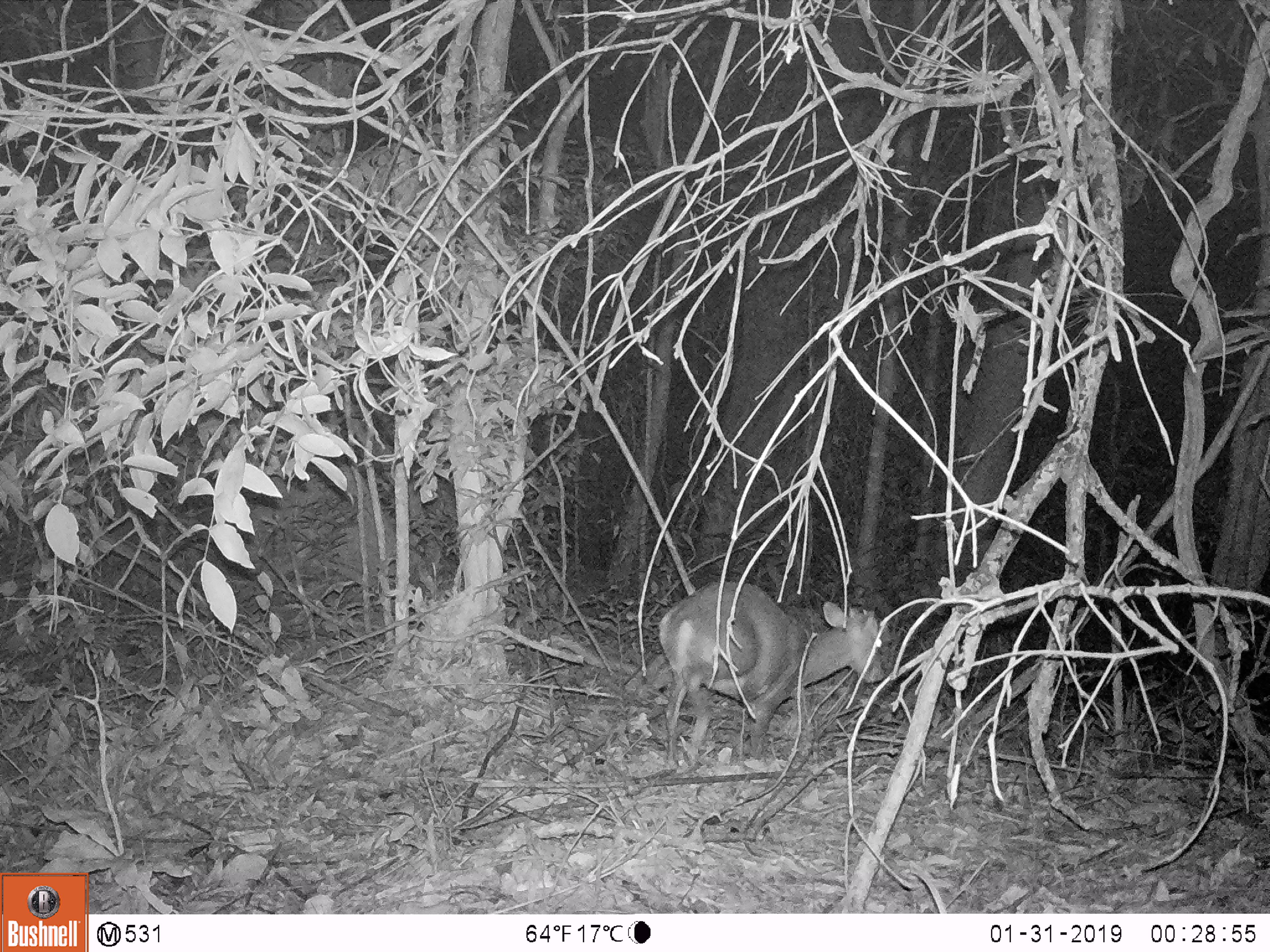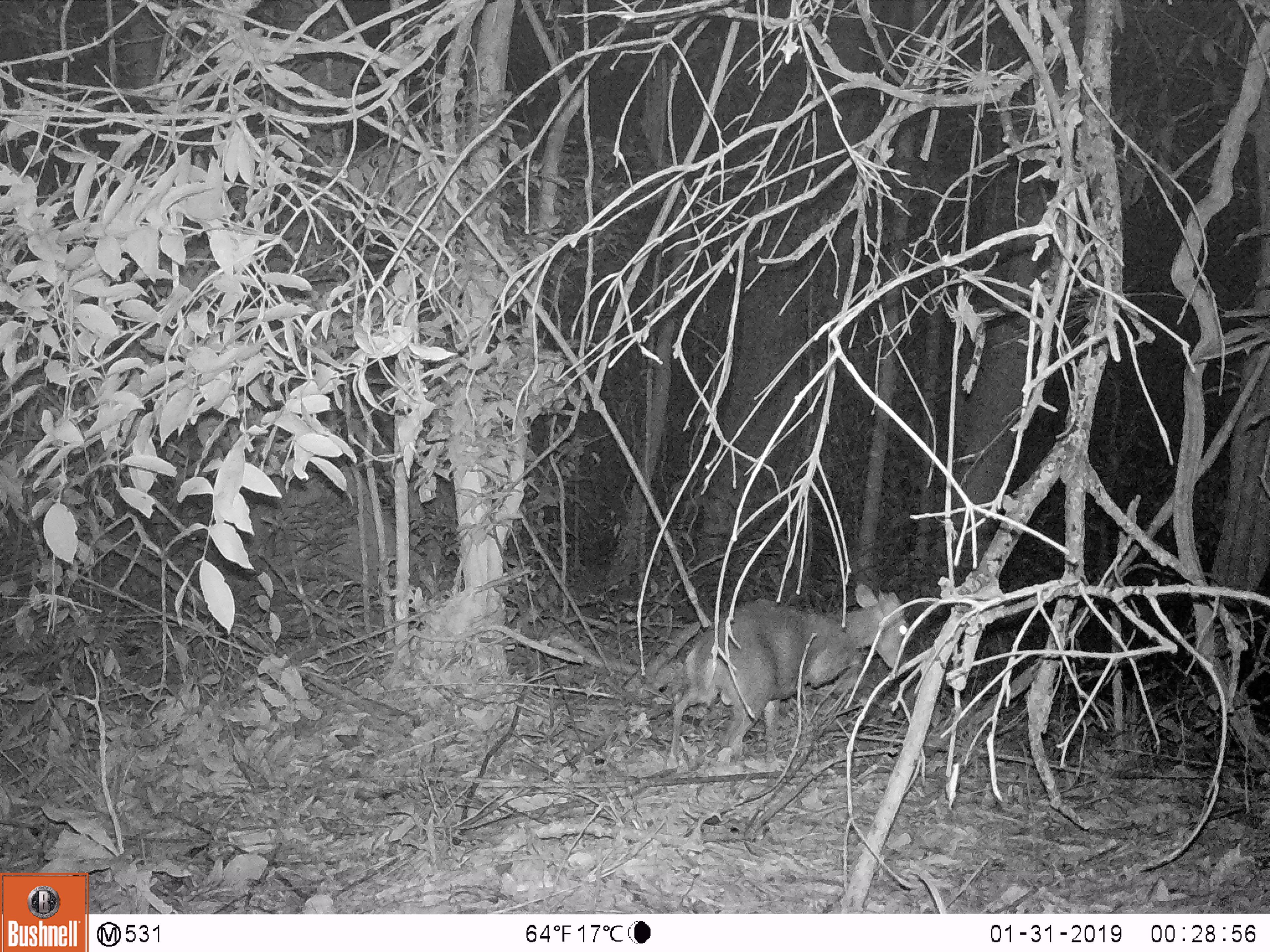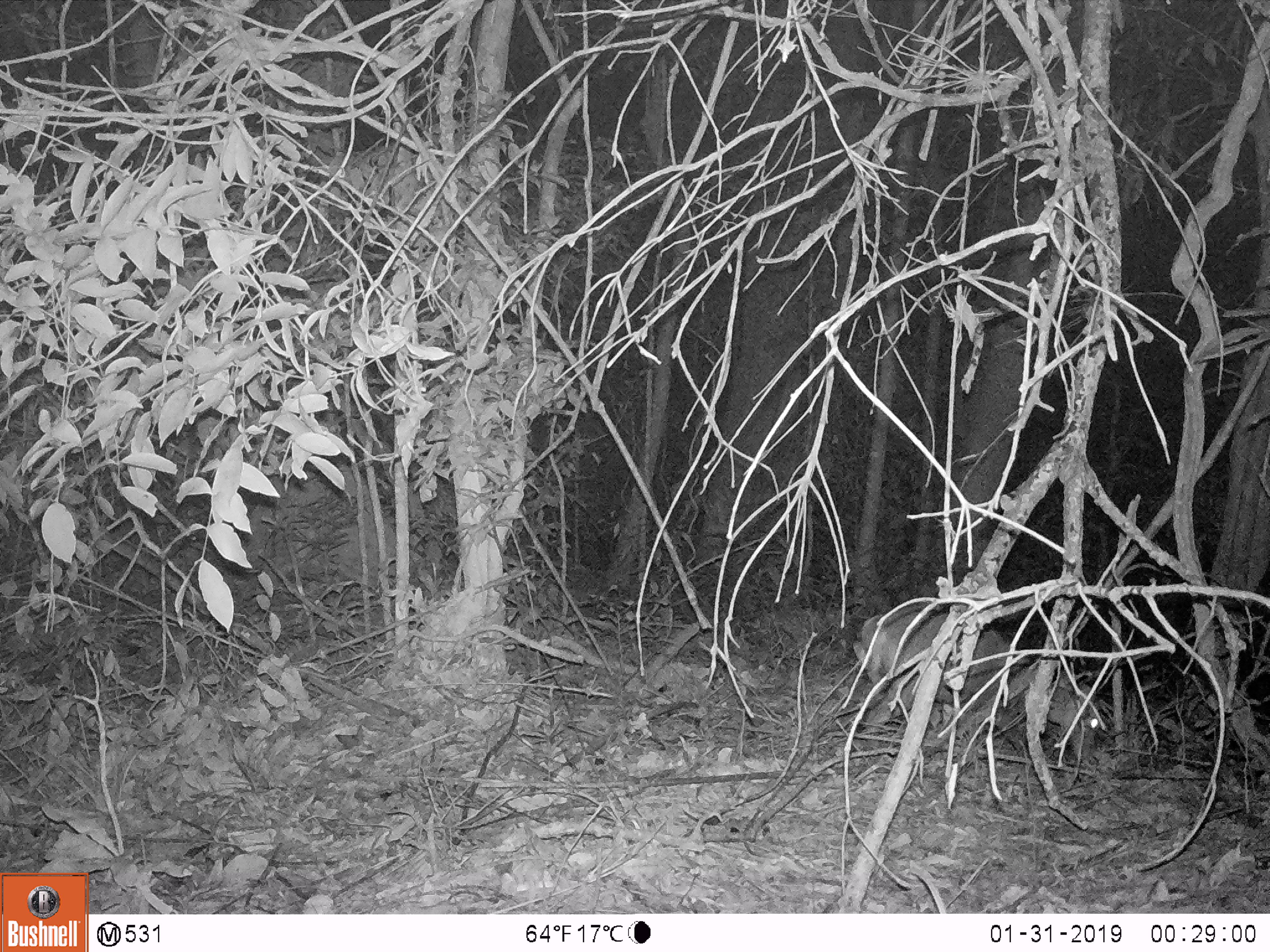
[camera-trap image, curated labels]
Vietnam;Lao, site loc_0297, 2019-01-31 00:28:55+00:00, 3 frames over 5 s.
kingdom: Animalia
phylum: Chordata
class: Mammalia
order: Artiodactyla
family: Cervidae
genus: Muntiacus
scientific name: Muntiacus rooseveltorum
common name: roosevelt's muntjac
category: roosevelts muntjac group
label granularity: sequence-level